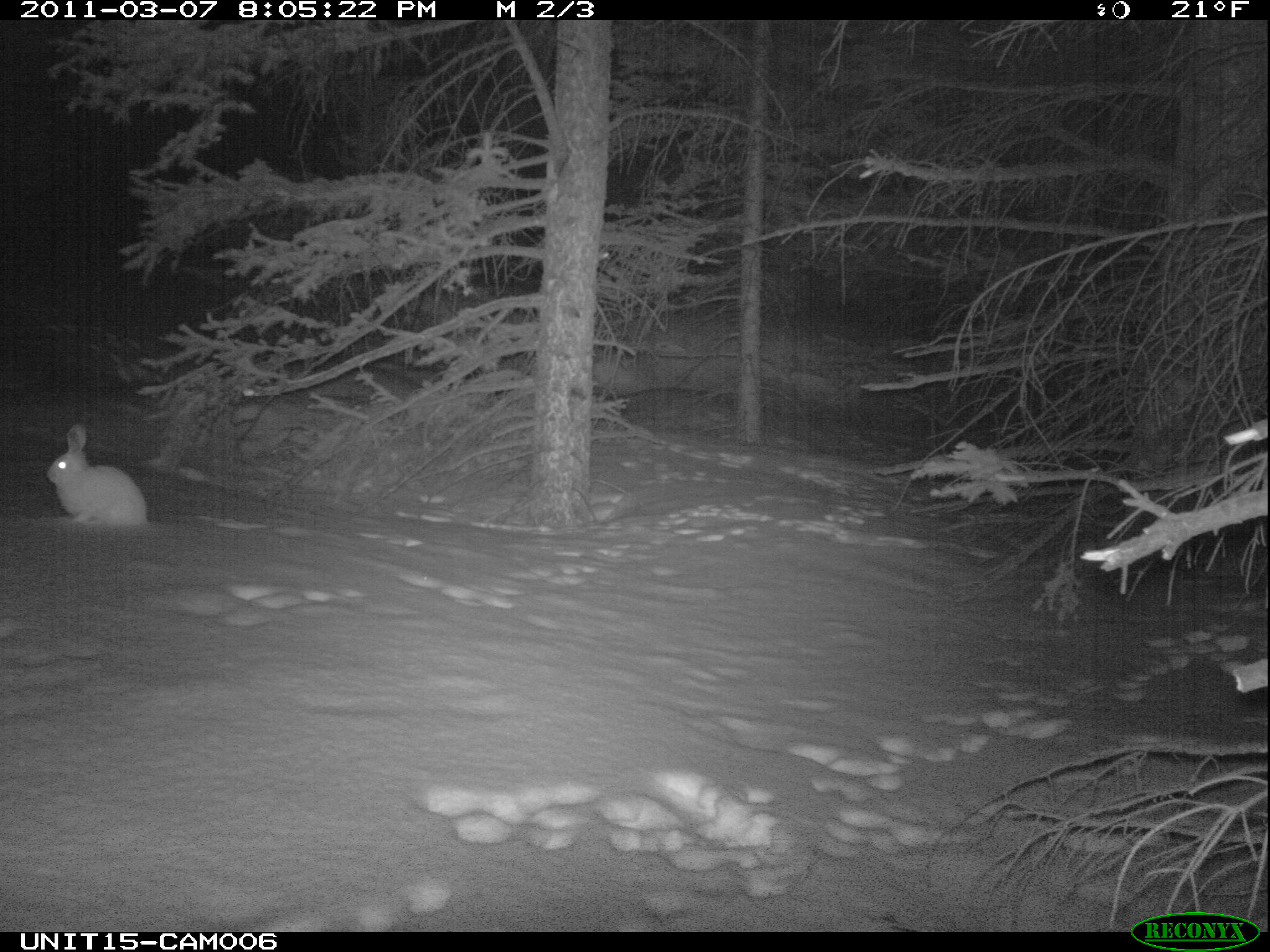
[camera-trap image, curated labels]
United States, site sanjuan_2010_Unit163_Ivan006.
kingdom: Animalia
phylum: Chordata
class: Mammalia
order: Lagomorpha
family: Leporidae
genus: Lepus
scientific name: Lepus americanus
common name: snowshoe hare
Lepus americanus (snowshoe hare).